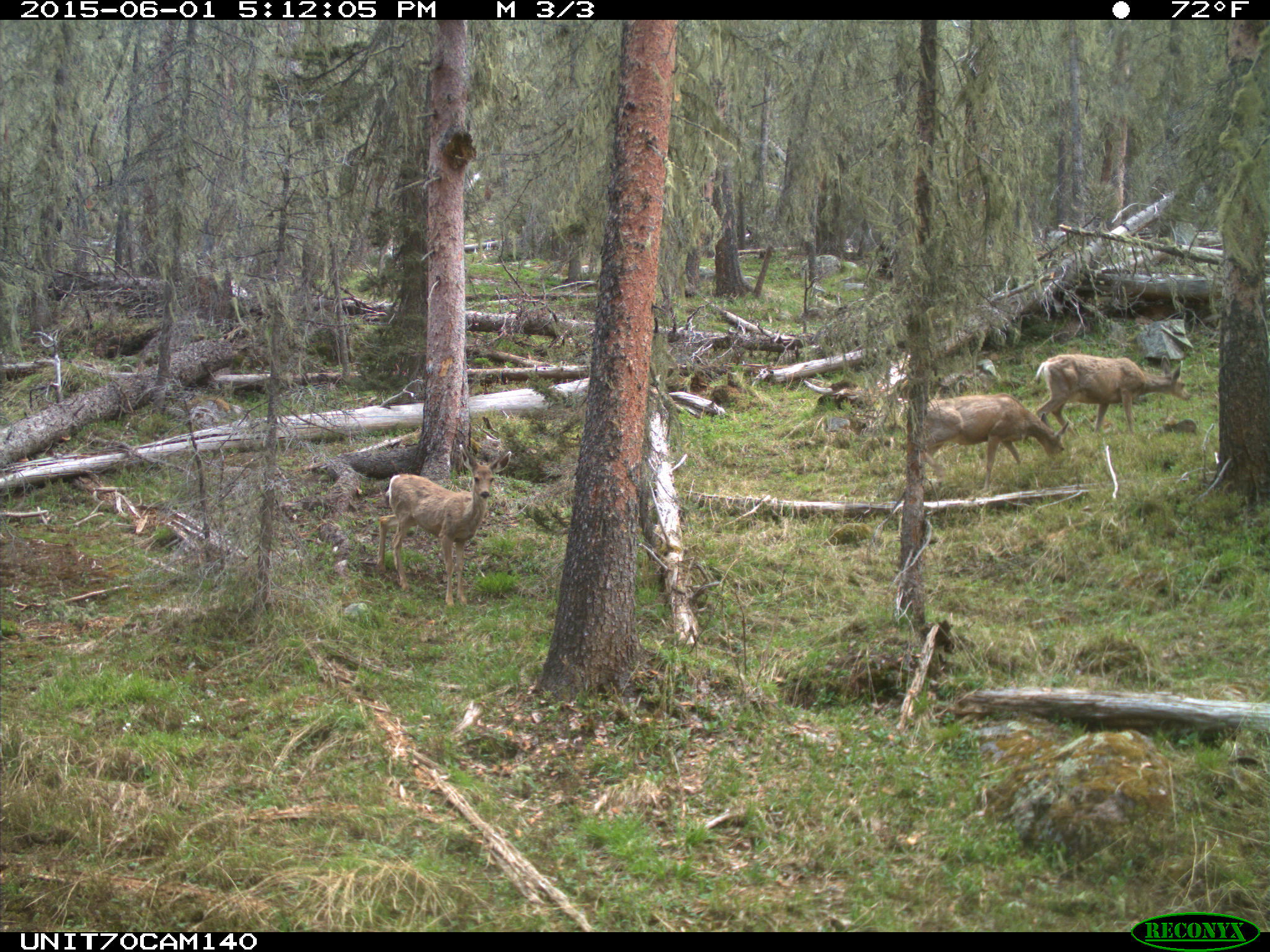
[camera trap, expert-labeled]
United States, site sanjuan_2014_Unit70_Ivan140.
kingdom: Animalia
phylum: Chordata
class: Mammalia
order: Artiodactyla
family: Cervidae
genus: Odocoileus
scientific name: Odocoileus hemionus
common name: mule deer